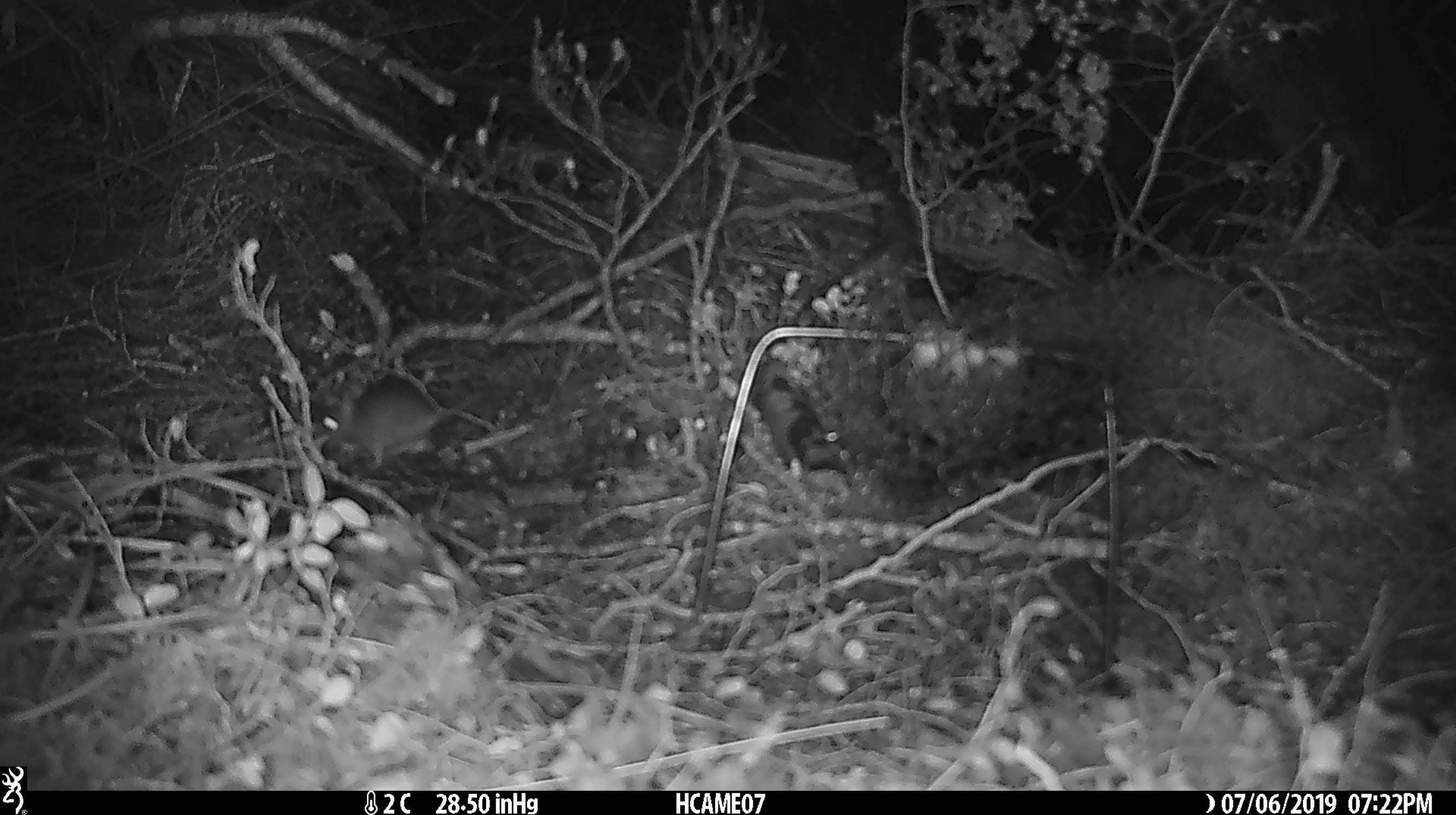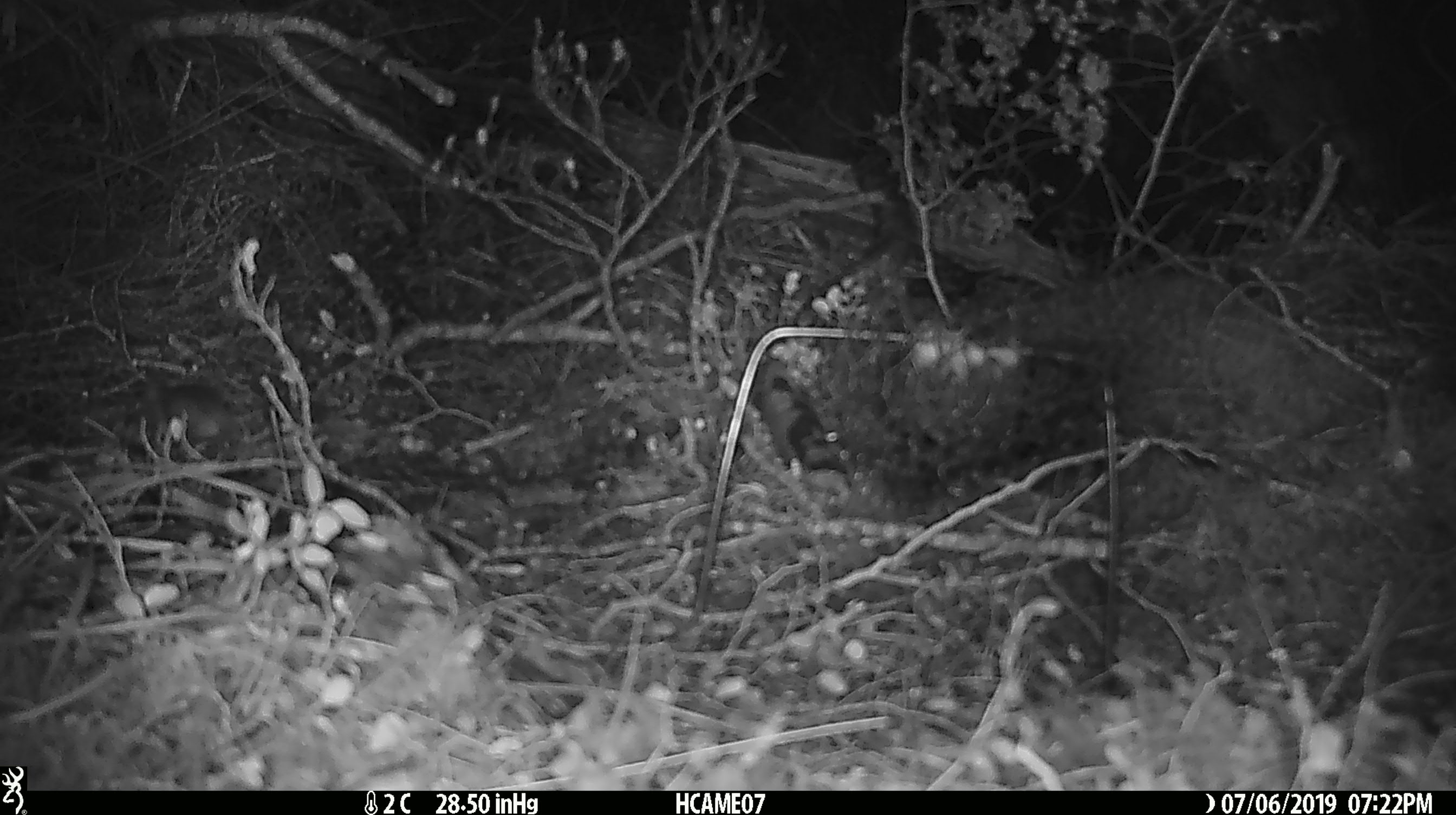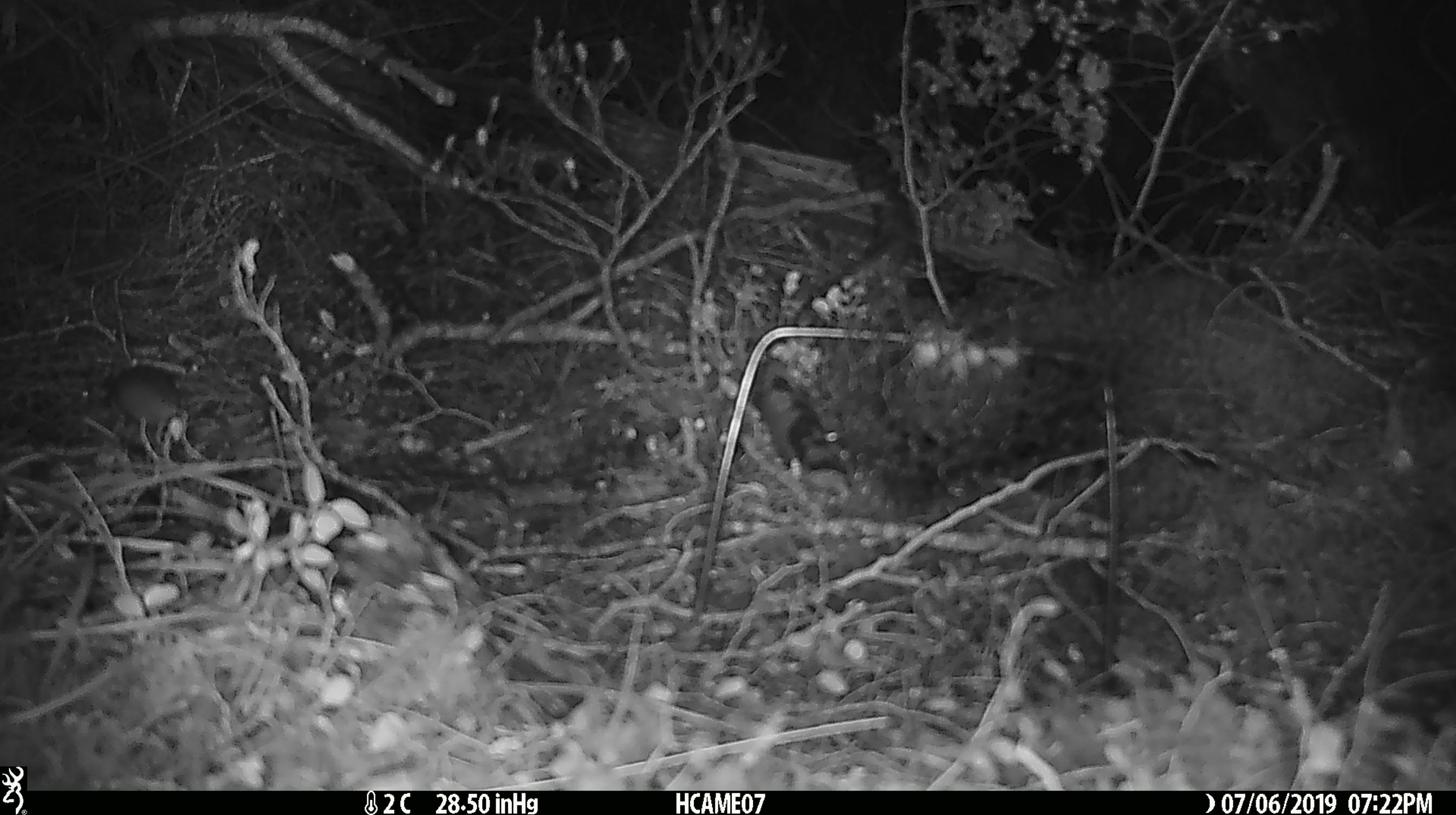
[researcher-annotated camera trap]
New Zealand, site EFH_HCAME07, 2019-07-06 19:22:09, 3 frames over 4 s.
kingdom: Animalia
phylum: Chordata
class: Mammalia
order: Rodentia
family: Muridae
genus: Mus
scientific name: Mus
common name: mouse